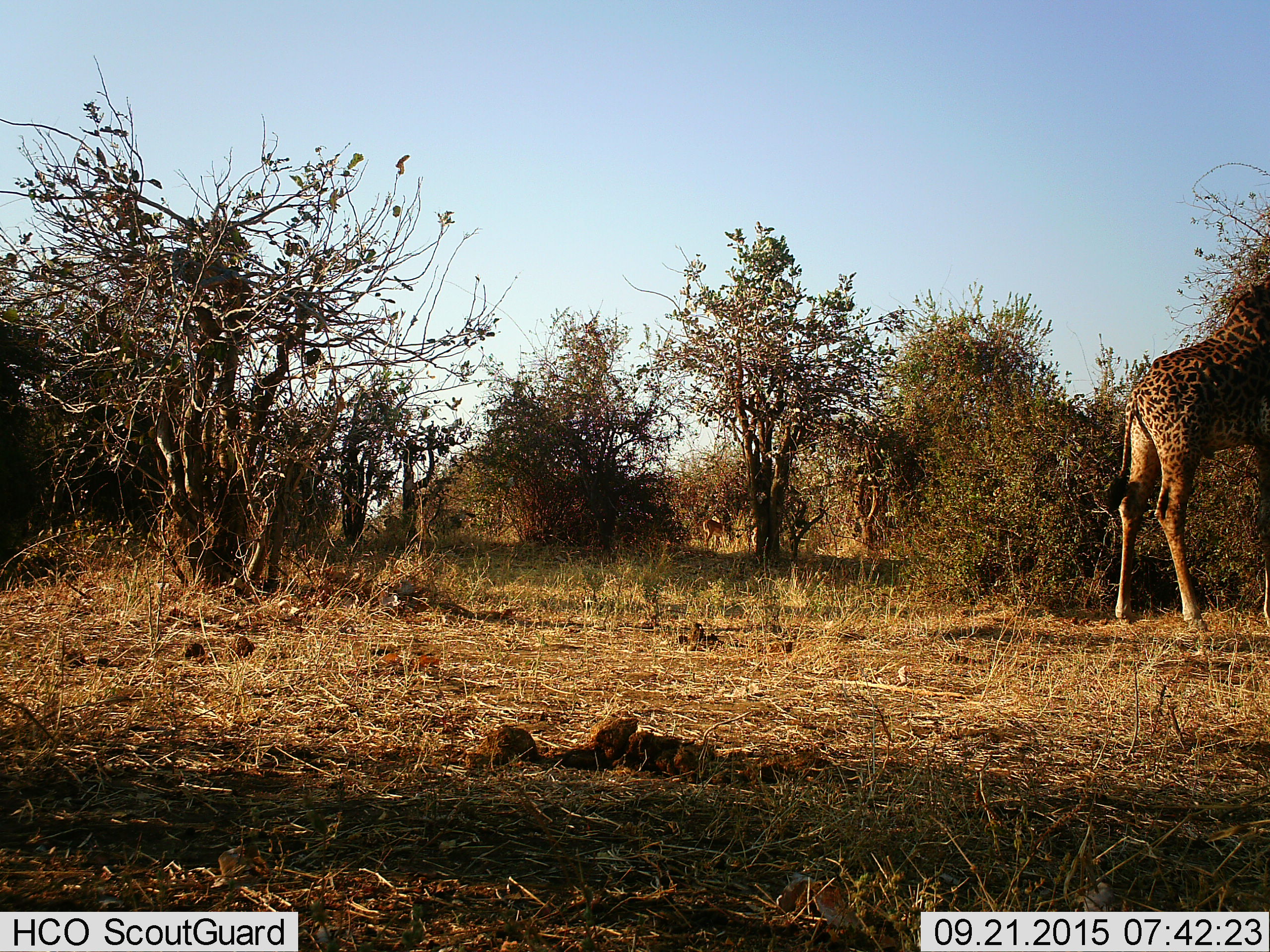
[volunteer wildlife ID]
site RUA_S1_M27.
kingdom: Animalia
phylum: Chordata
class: Mammalia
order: Artiodactyla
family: Giraffidae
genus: Giraffa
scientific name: Giraffa camelopardalis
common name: giraffe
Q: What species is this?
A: Giraffe (Giraffa camelopardalis).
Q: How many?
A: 1.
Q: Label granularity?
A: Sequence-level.